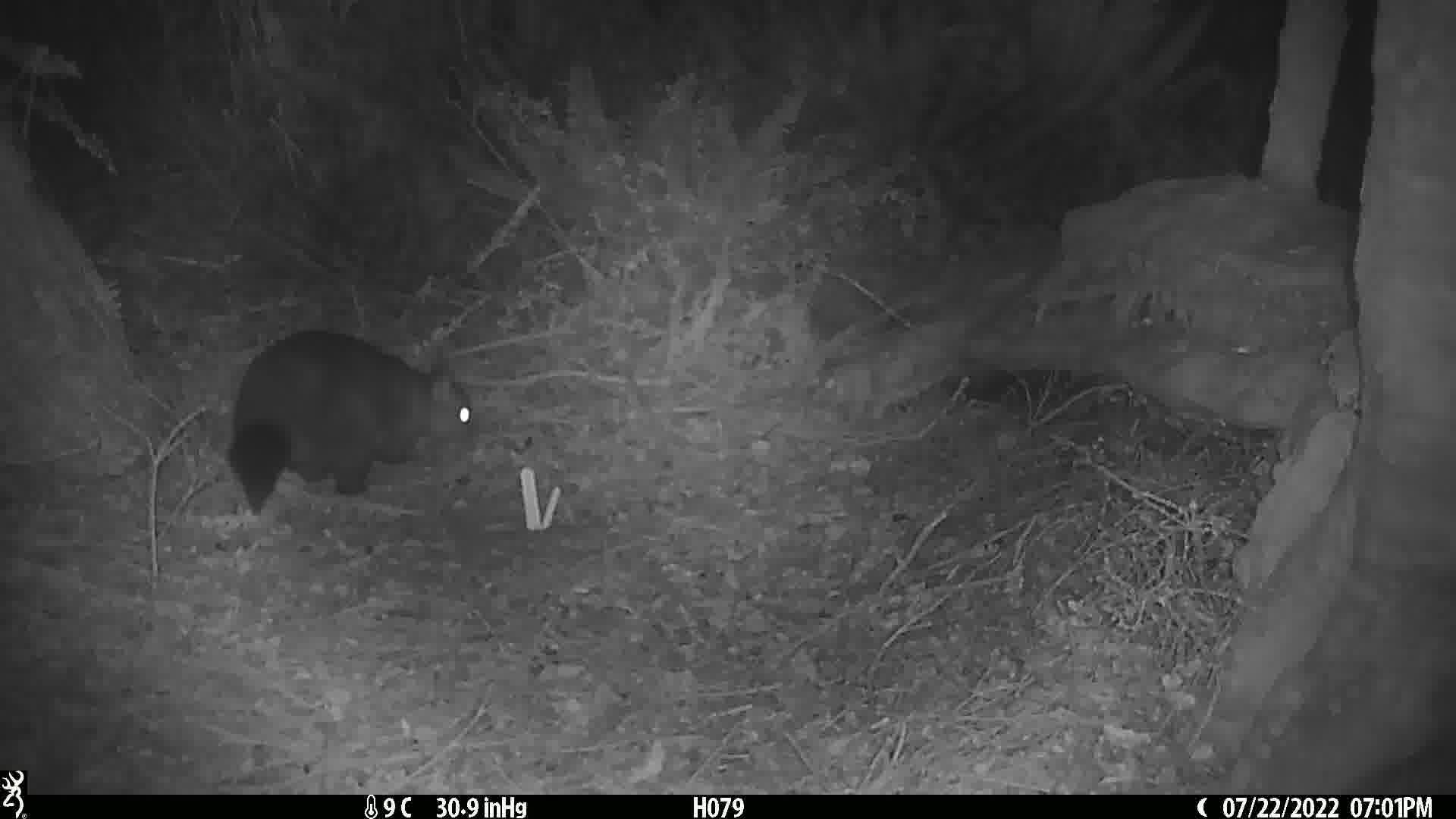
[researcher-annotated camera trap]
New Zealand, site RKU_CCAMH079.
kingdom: Animalia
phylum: Chordata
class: Mammalia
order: Diprotodontia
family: Phalangeridae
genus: Trichosurus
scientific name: Trichosurus vulpecula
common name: common brushtail possum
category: possum